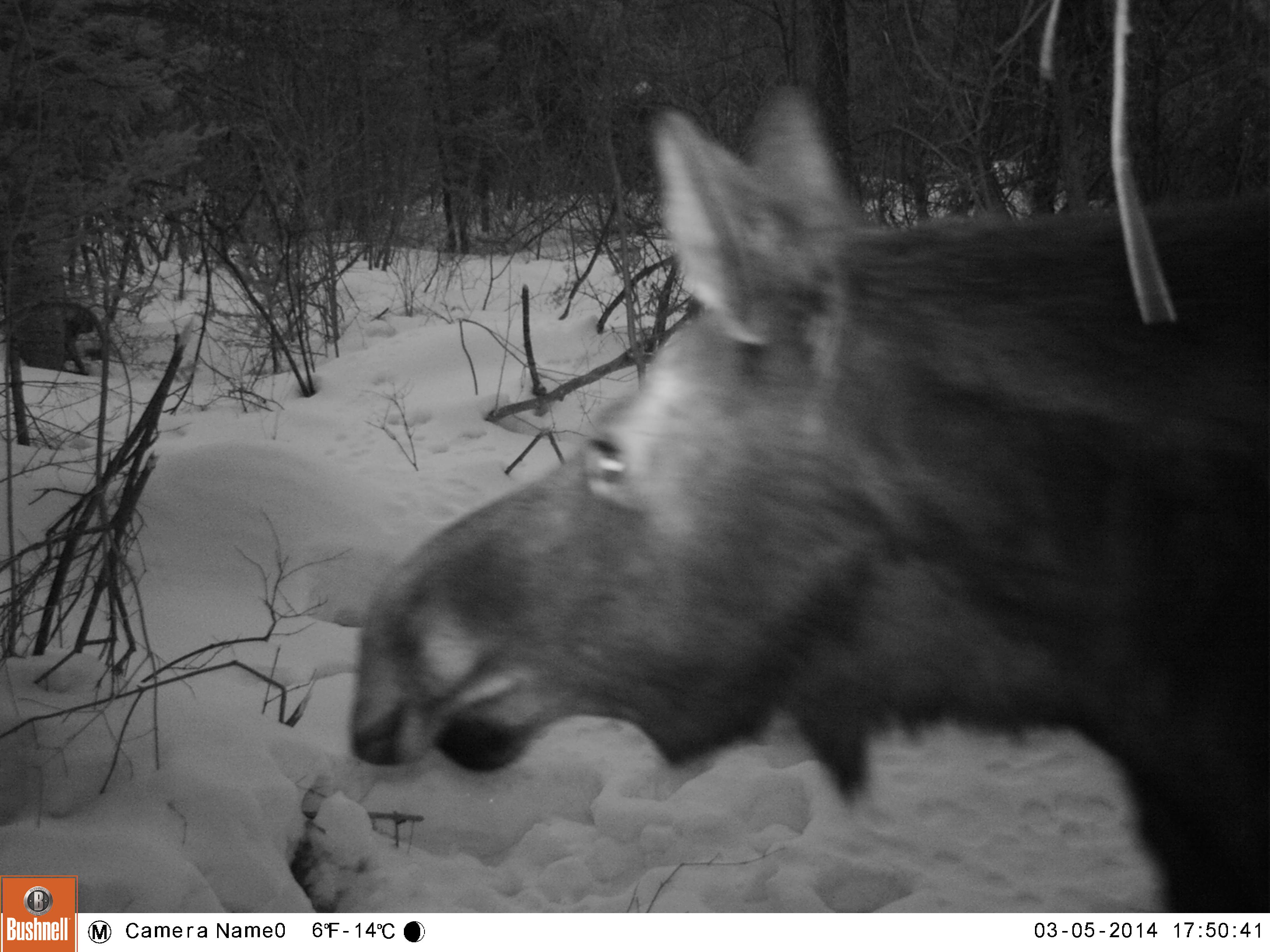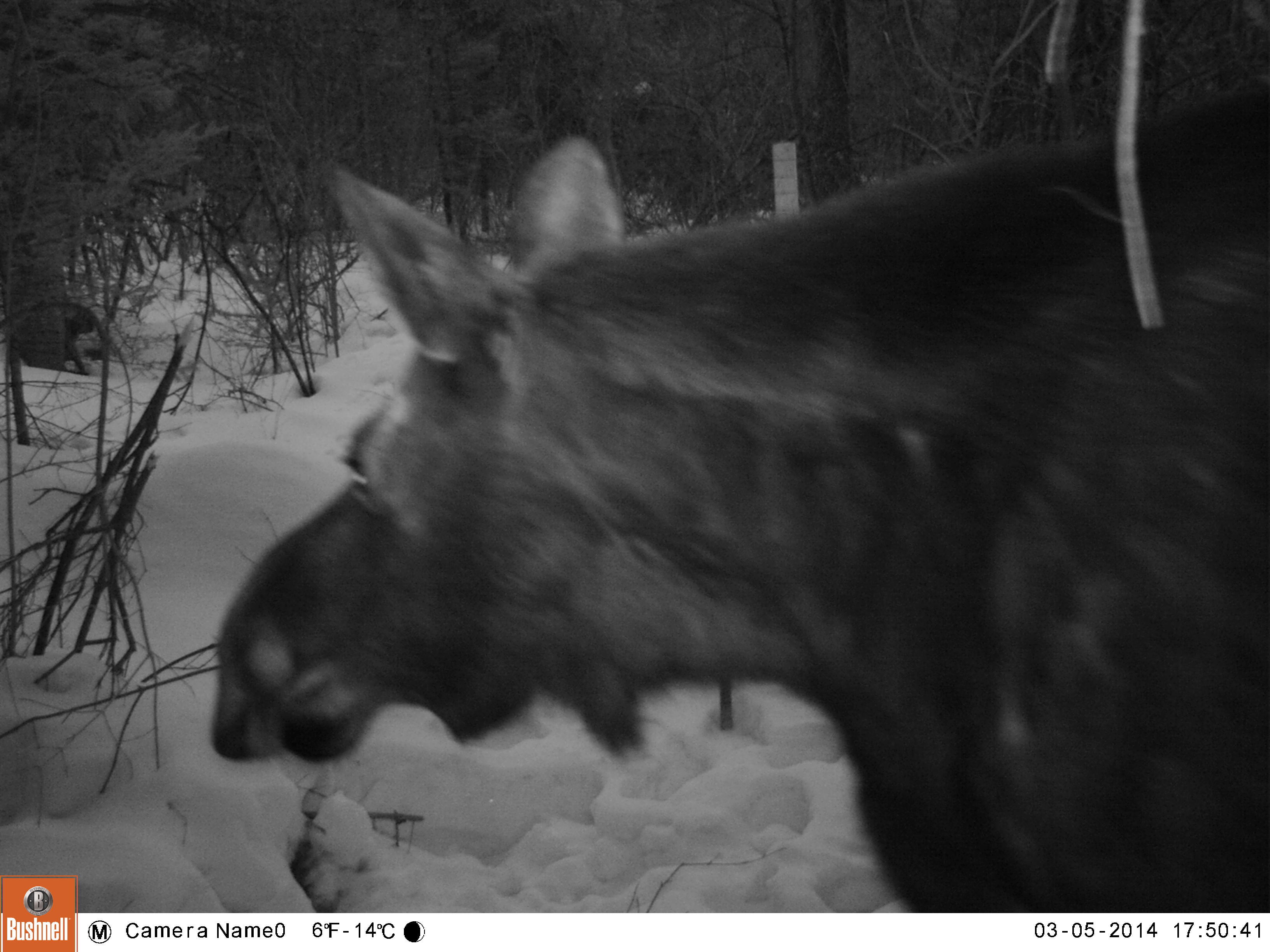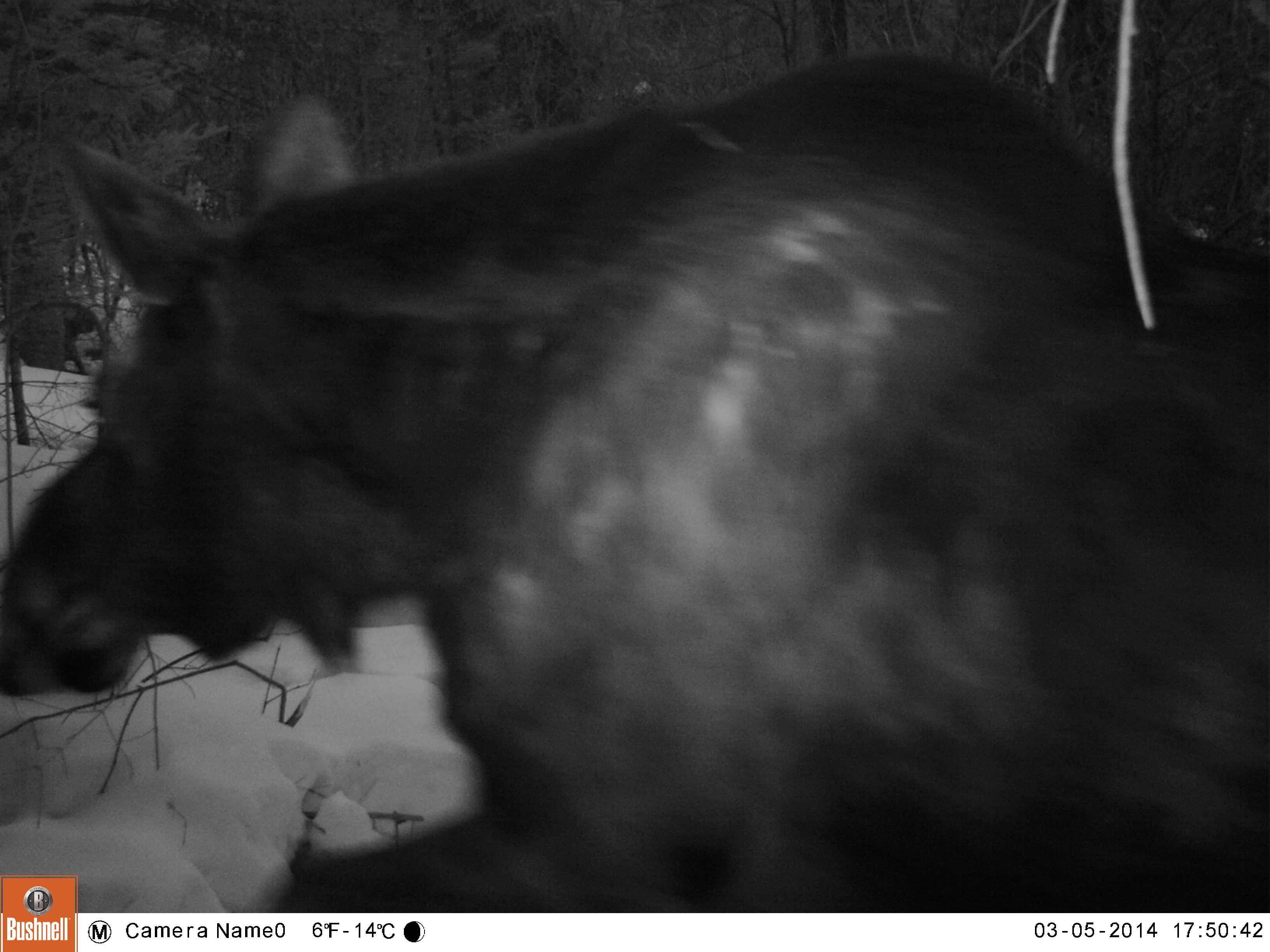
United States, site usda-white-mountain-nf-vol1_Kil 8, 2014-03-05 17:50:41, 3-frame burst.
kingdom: Animalia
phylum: Chordata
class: Mammalia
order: Artiodactyla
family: Cervidae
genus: Alces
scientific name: Alces alces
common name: moose